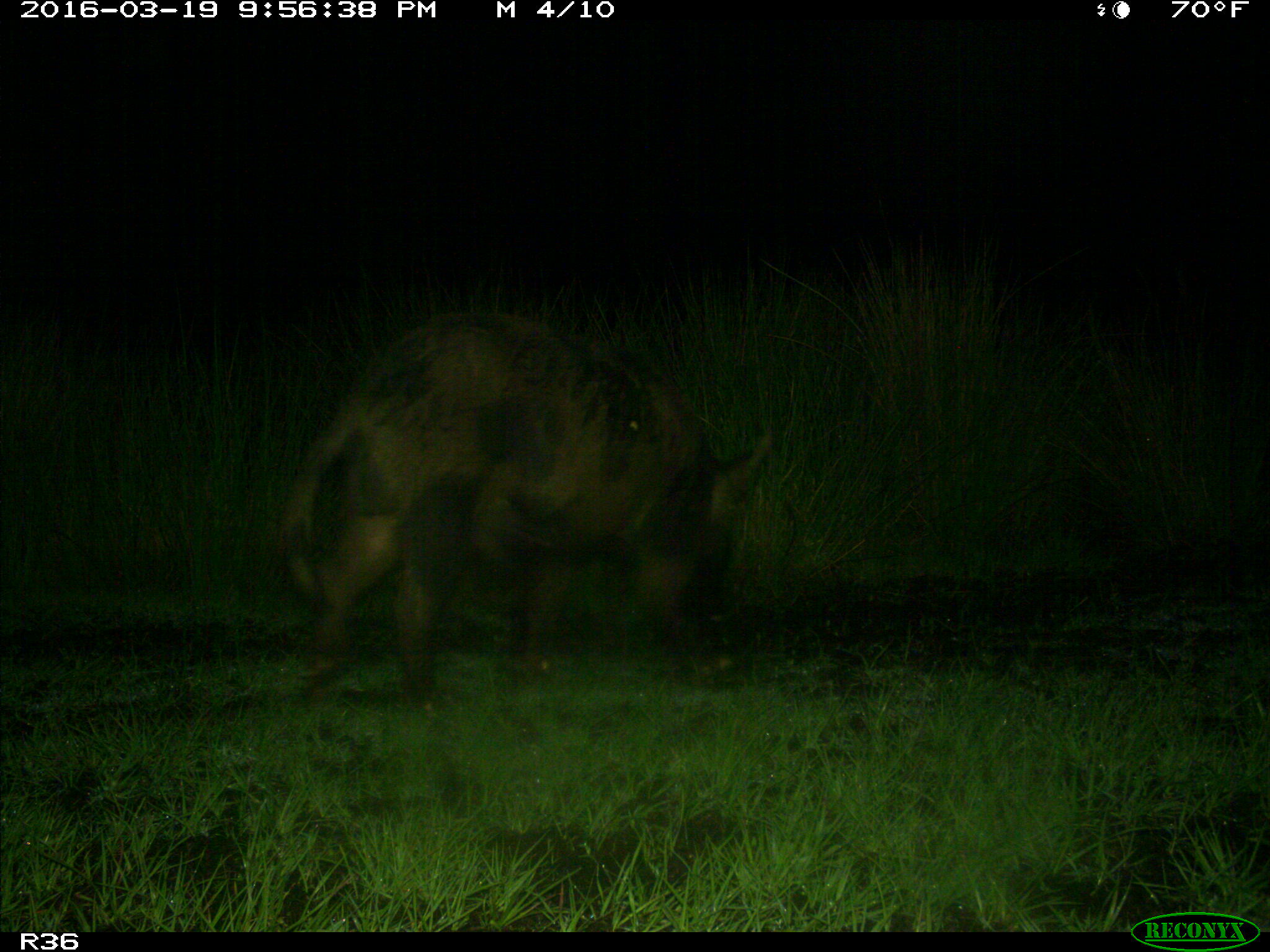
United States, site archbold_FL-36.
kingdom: Animalia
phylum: Chordata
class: Mammalia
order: Artiodactyla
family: Suidae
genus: Sus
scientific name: Sus scrofa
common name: wild boar